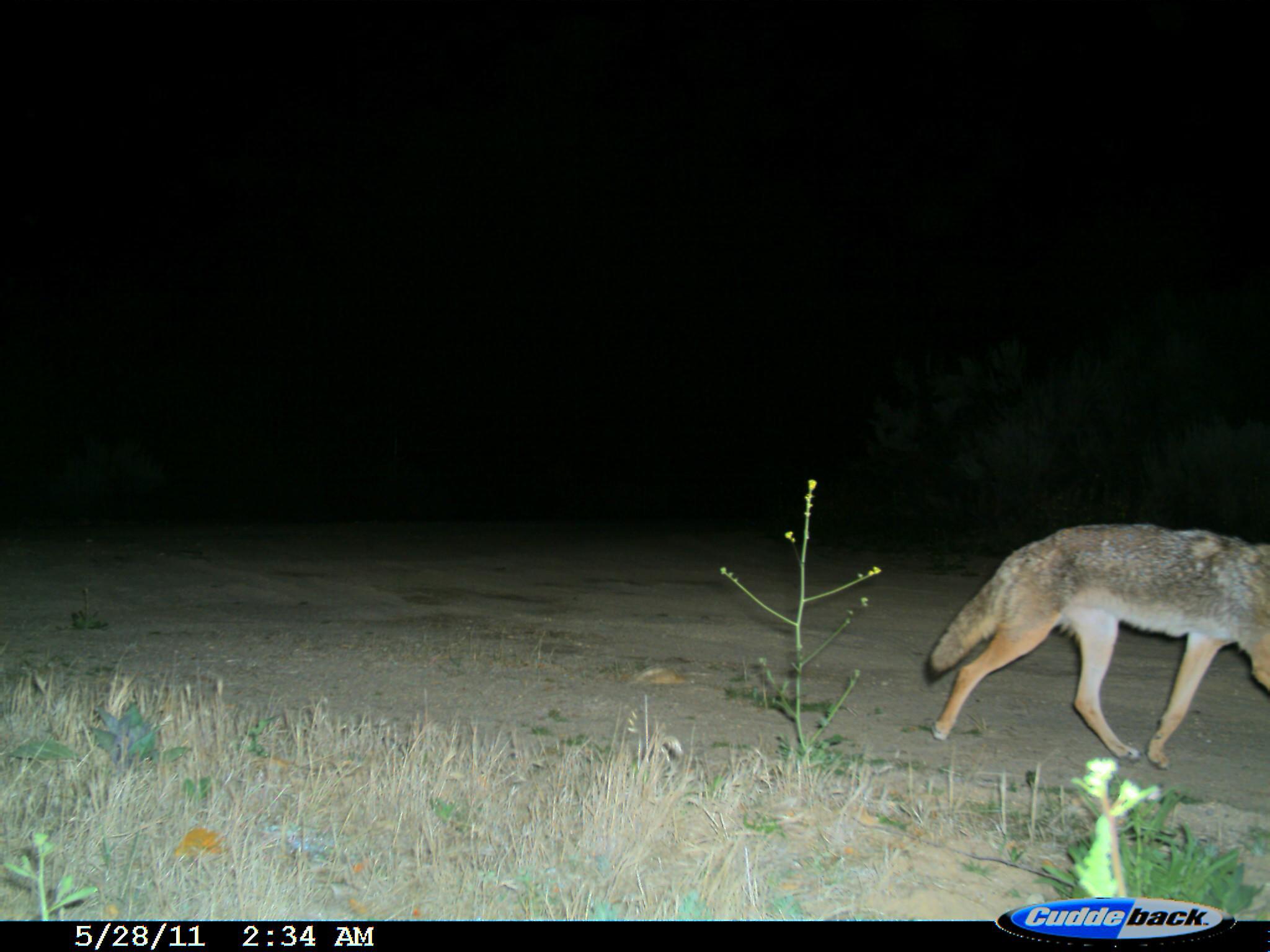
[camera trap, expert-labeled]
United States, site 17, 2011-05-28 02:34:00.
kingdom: Animalia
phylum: Chordata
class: Mammalia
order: Carnivora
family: Canidae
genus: Canis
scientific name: Canis latrans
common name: coyote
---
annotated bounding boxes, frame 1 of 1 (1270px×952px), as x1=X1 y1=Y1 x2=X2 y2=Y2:
coyote: x1=924 y1=524 x2=1270 y2=771